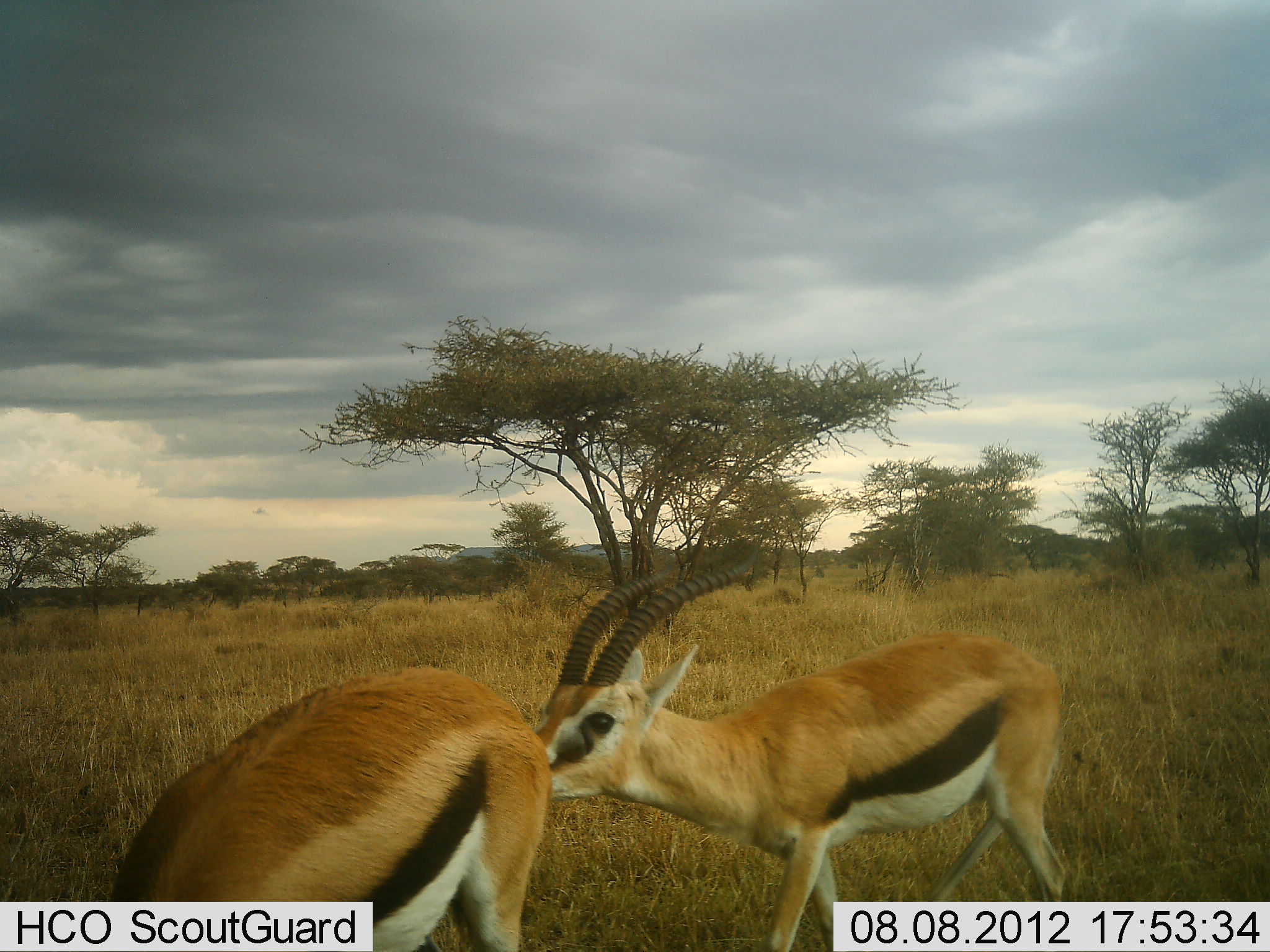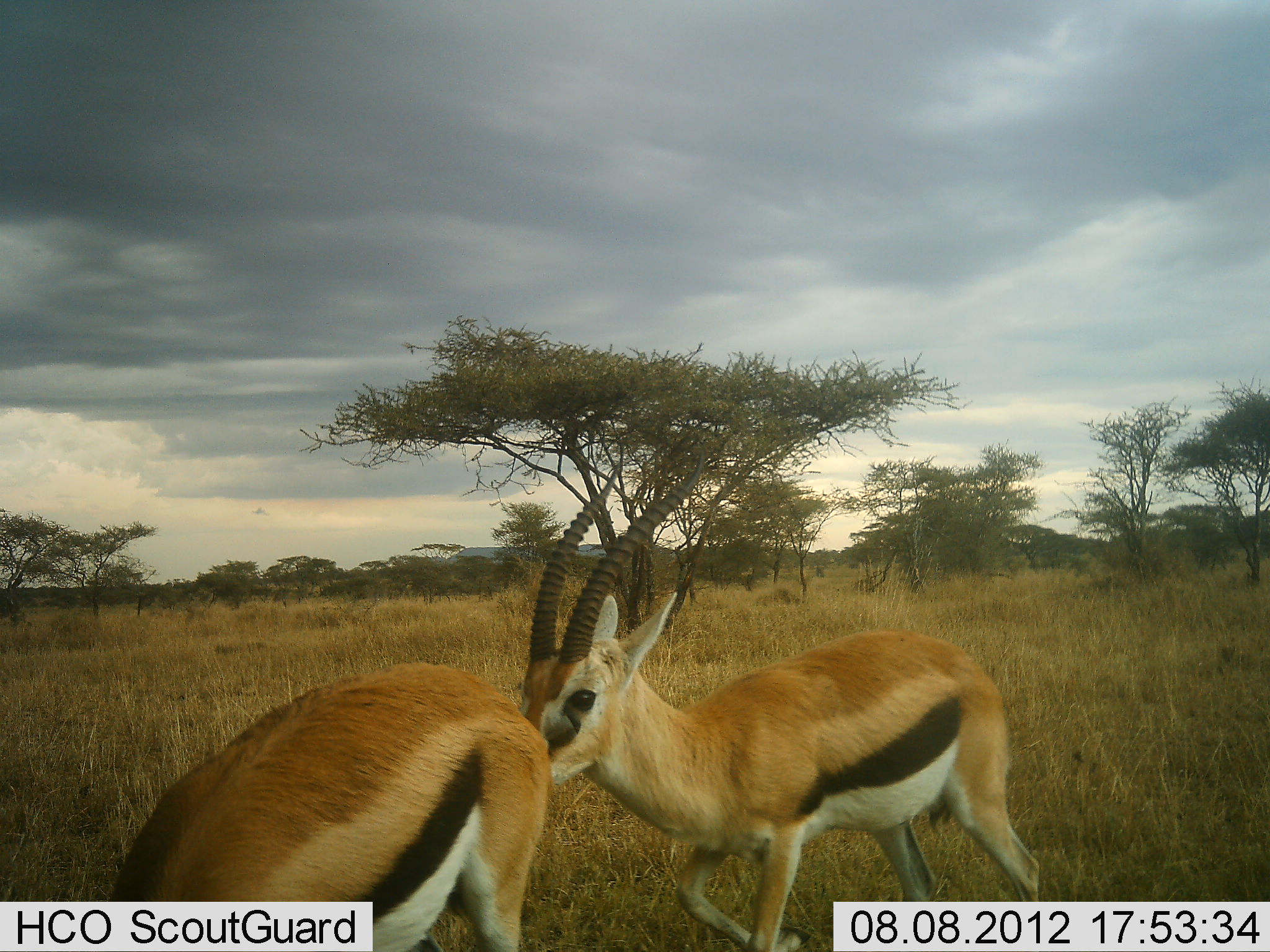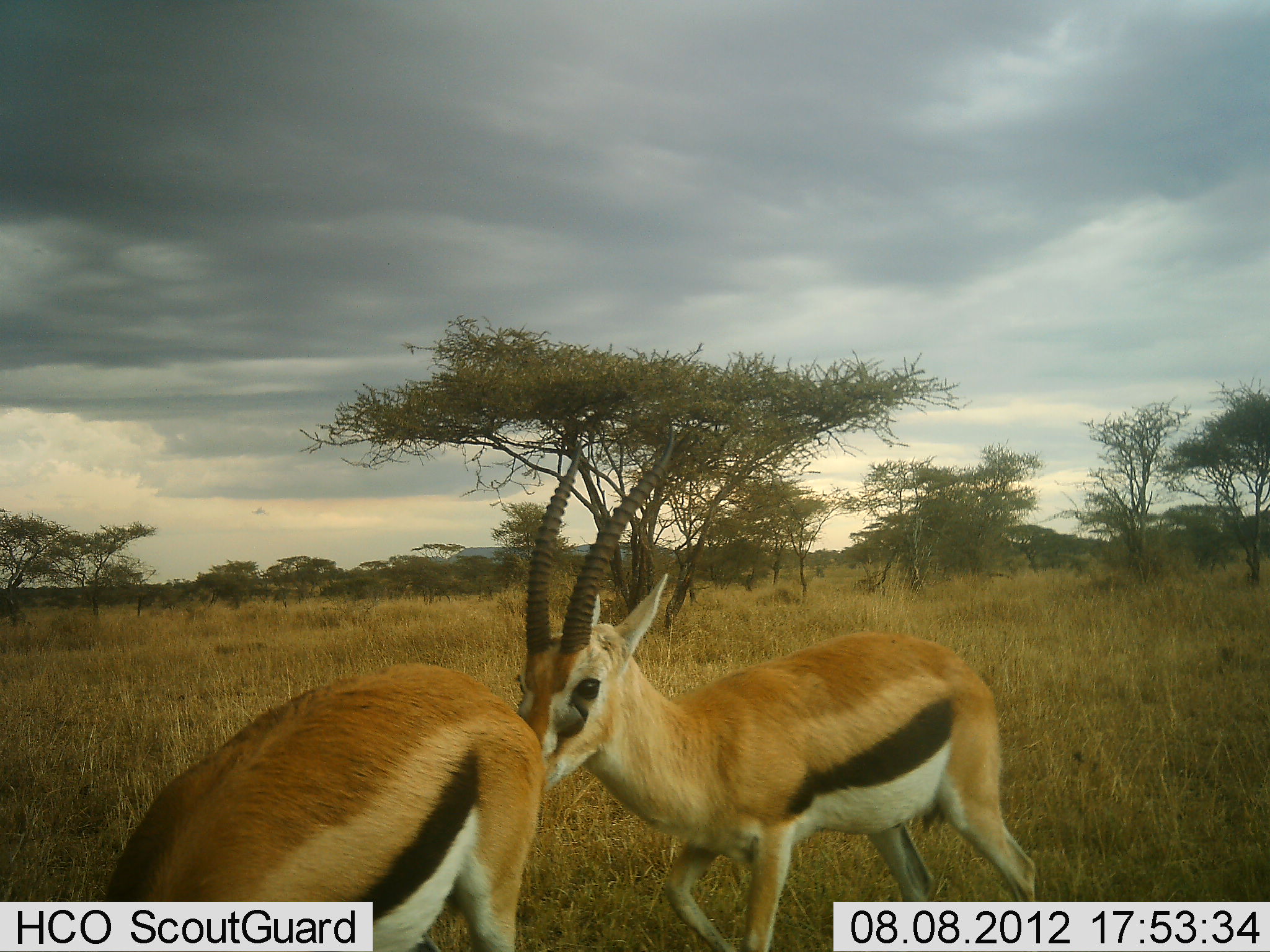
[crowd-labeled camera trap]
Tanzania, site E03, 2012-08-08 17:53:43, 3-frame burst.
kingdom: Animalia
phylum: Chordata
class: Mammalia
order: Artiodactyla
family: Bovidae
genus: Eudorcas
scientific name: Eudorcas thomsonii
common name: thomson's gazelle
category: gazellethomsons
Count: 2.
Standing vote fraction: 70%.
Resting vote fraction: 0%.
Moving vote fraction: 0%.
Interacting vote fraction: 30%.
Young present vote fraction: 0%.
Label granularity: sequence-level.